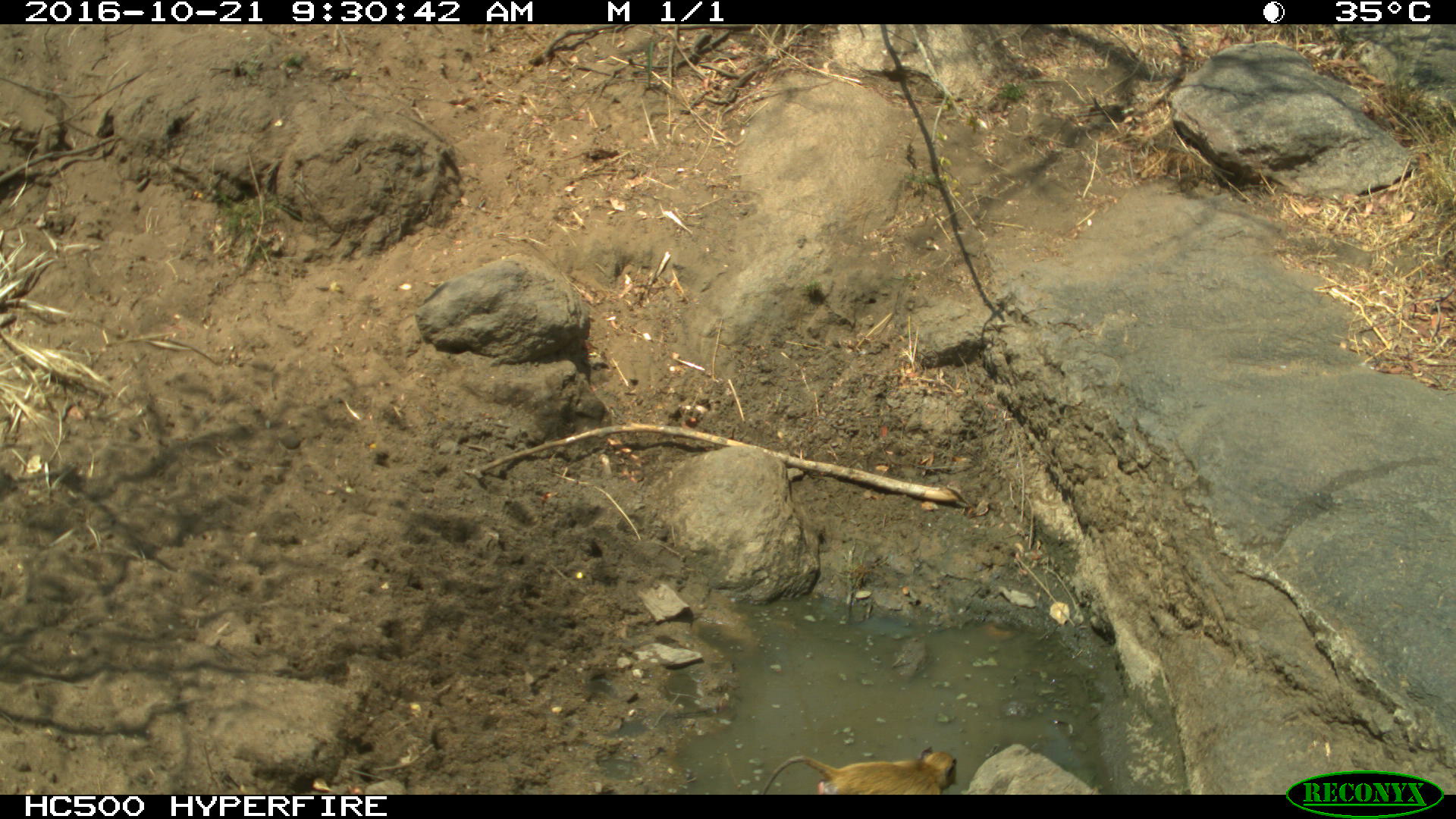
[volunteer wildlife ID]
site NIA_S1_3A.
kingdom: Animalia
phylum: Chordata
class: Mammalia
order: Primates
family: Cercopithecidae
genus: Papio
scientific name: Papio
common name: baboon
Baboon (Papio), count 1. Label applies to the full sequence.